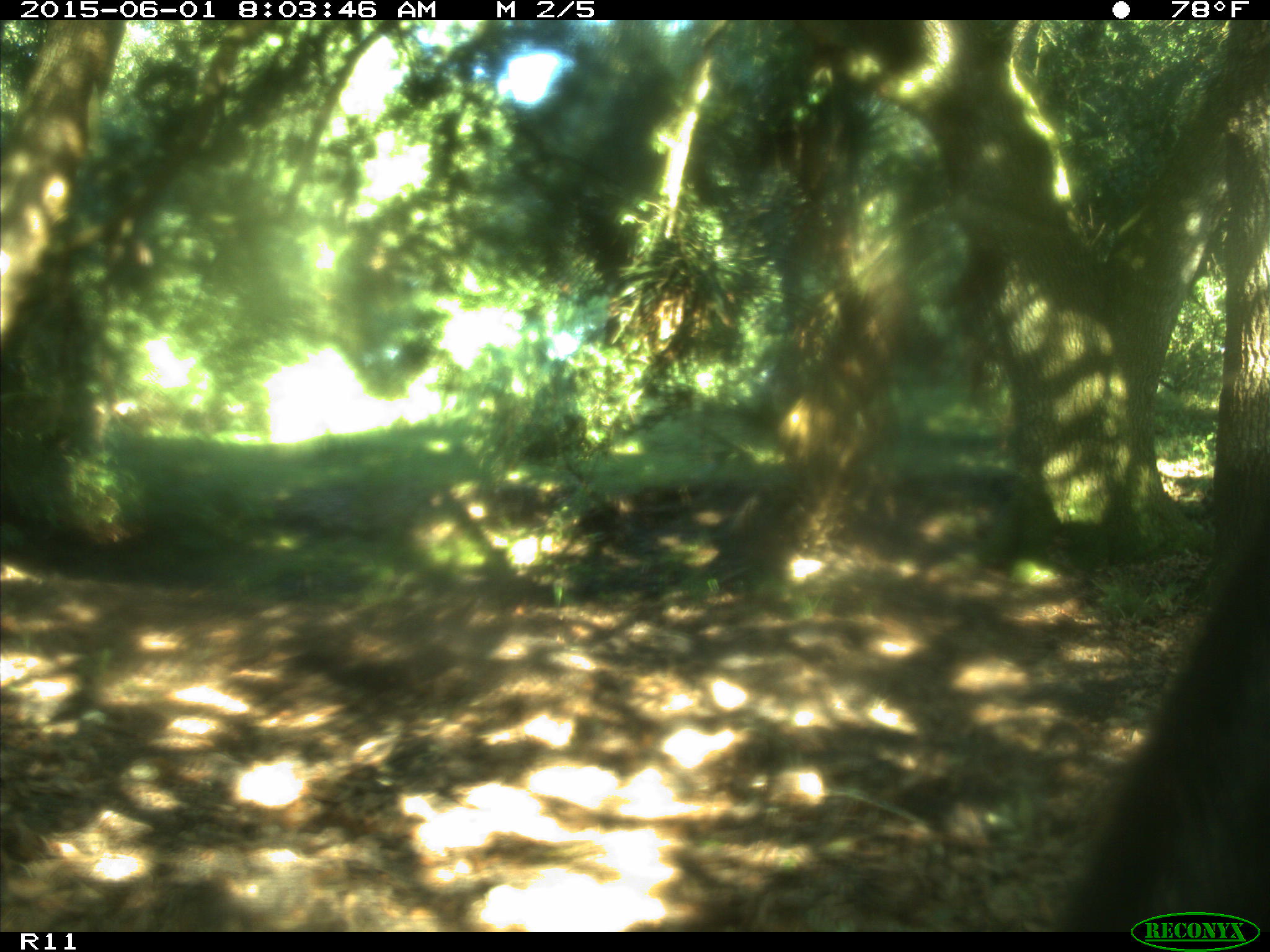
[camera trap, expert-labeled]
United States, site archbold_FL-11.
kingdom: Animalia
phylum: Chordata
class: Mammalia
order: Artiodactyla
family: Bovidae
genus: Bos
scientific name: Bos taurus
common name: domestic cow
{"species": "Bos taurus (domestic cow)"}